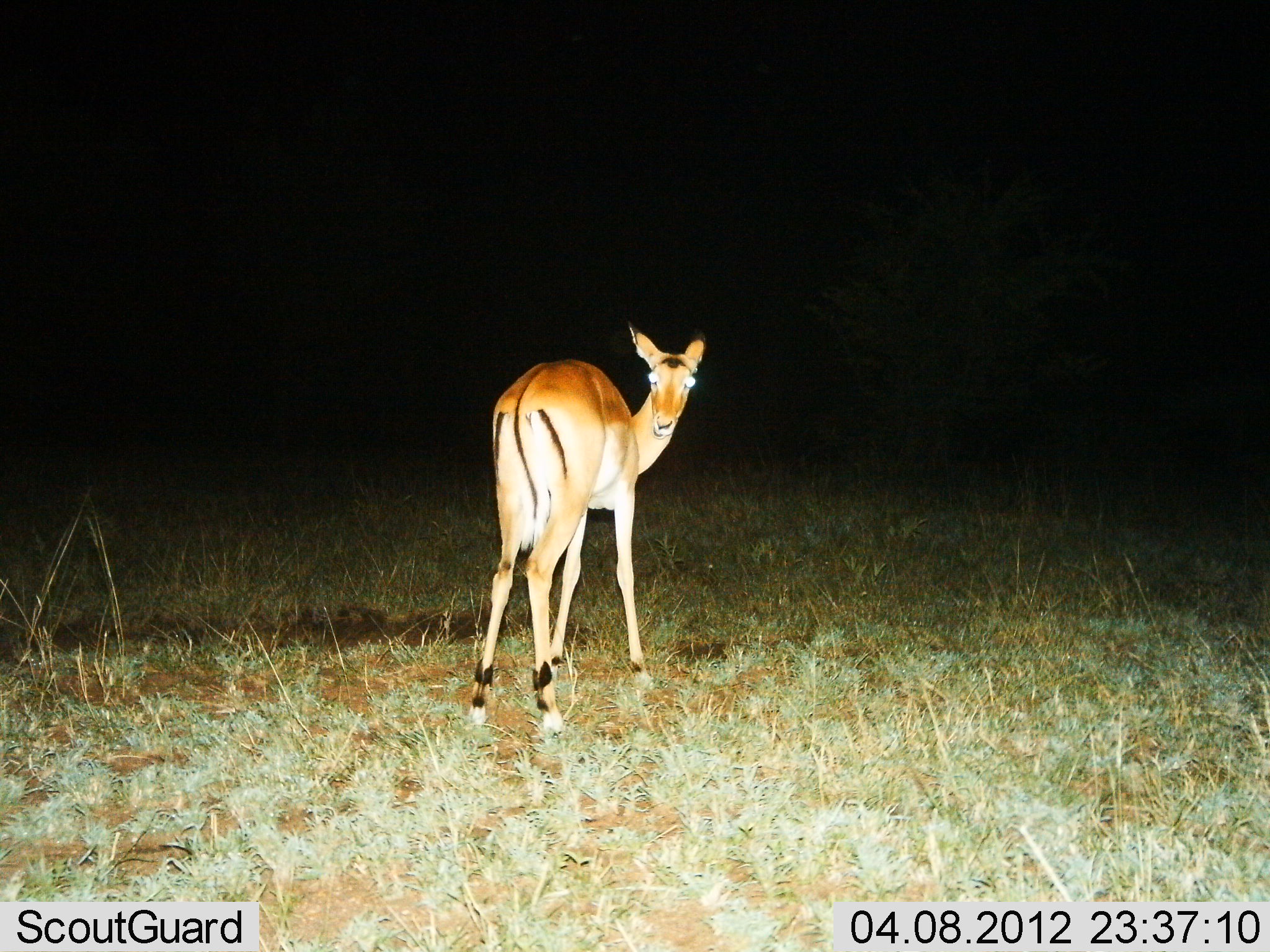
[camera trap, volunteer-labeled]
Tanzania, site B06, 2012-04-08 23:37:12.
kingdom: Animalia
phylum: Chordata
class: Mammalia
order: Artiodactyla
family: Bovidae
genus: Aepyceros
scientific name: Aepyceros melampus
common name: impala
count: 1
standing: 100%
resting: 0%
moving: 0%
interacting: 0%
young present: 0%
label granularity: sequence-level